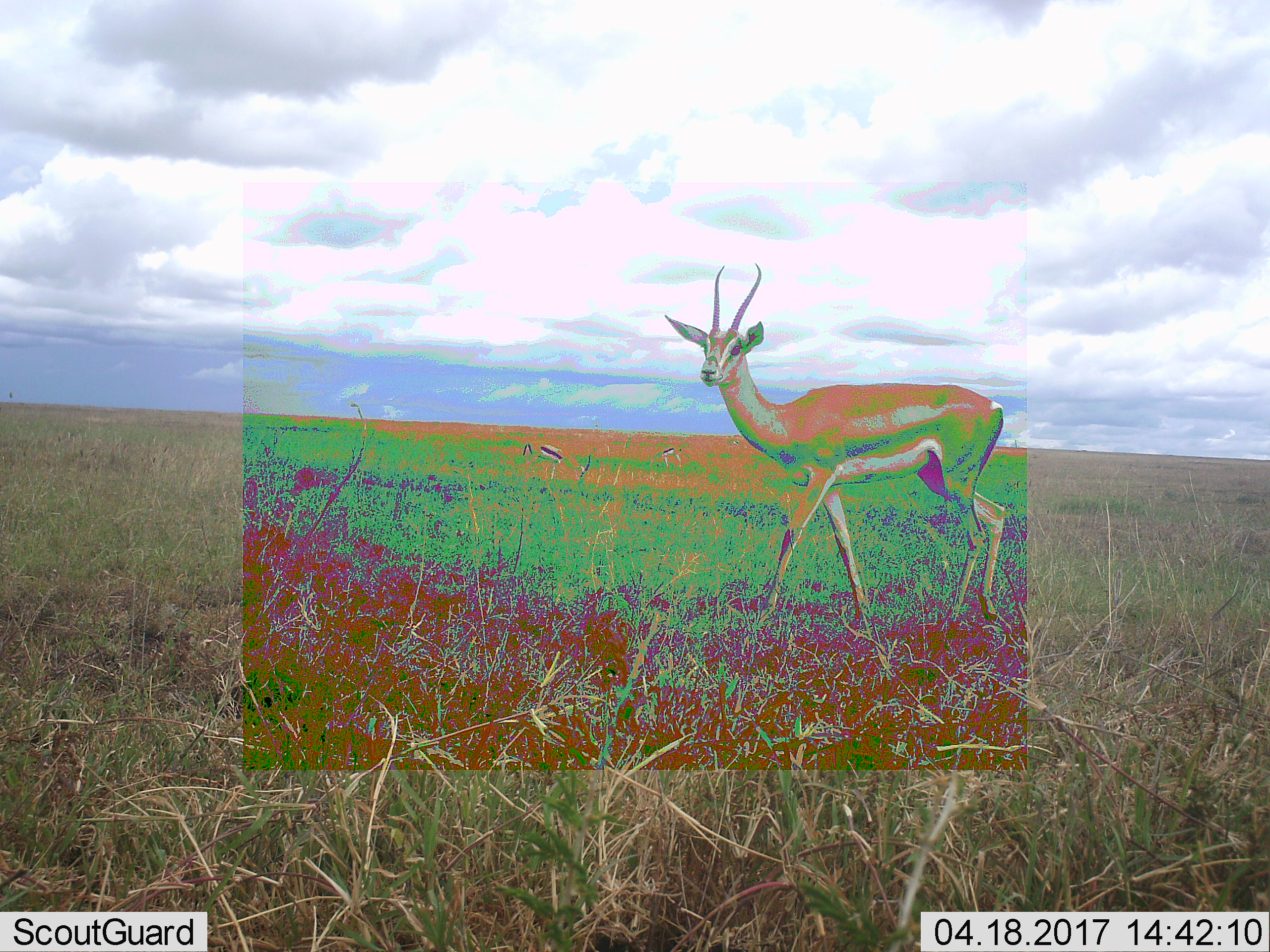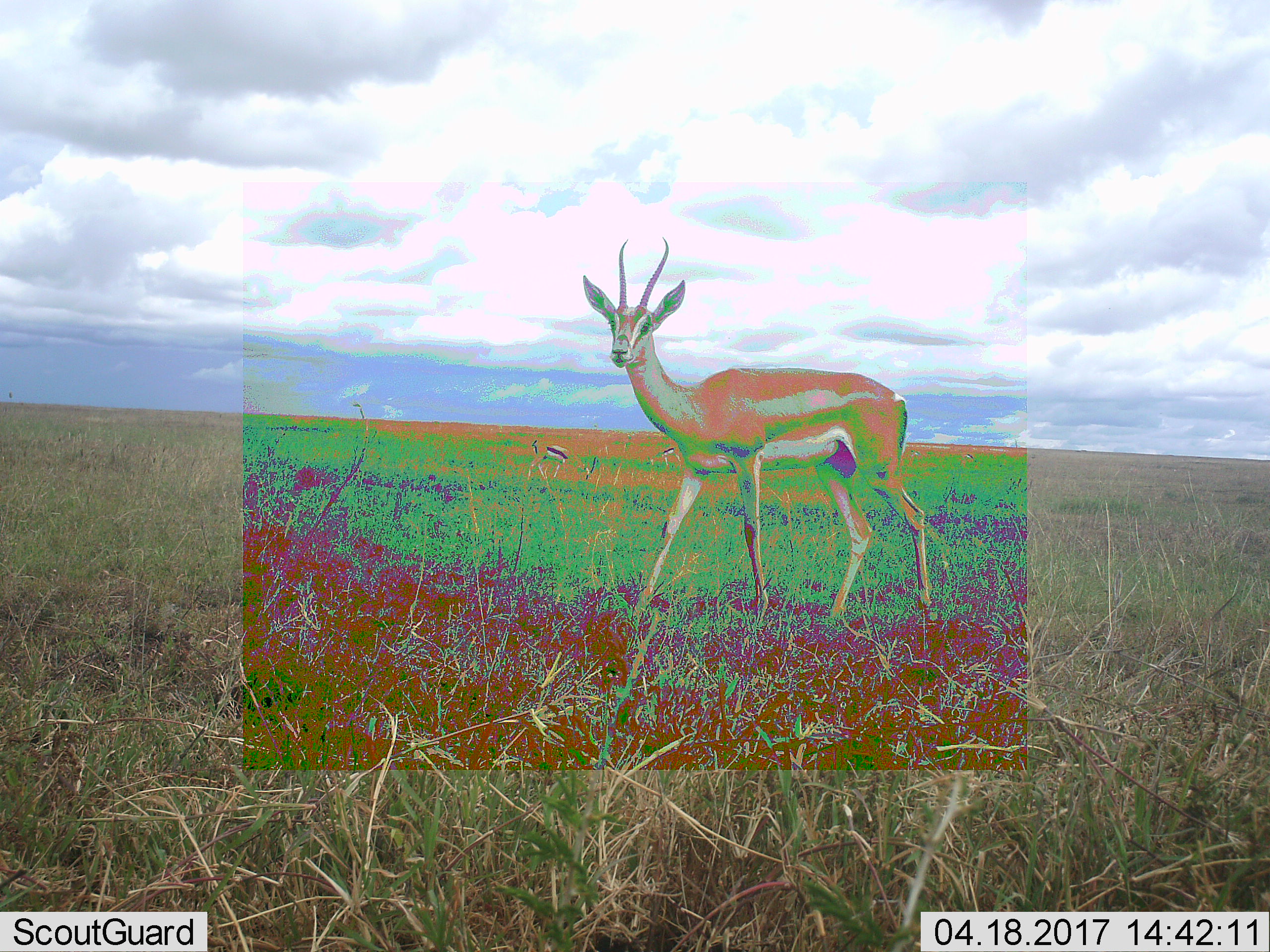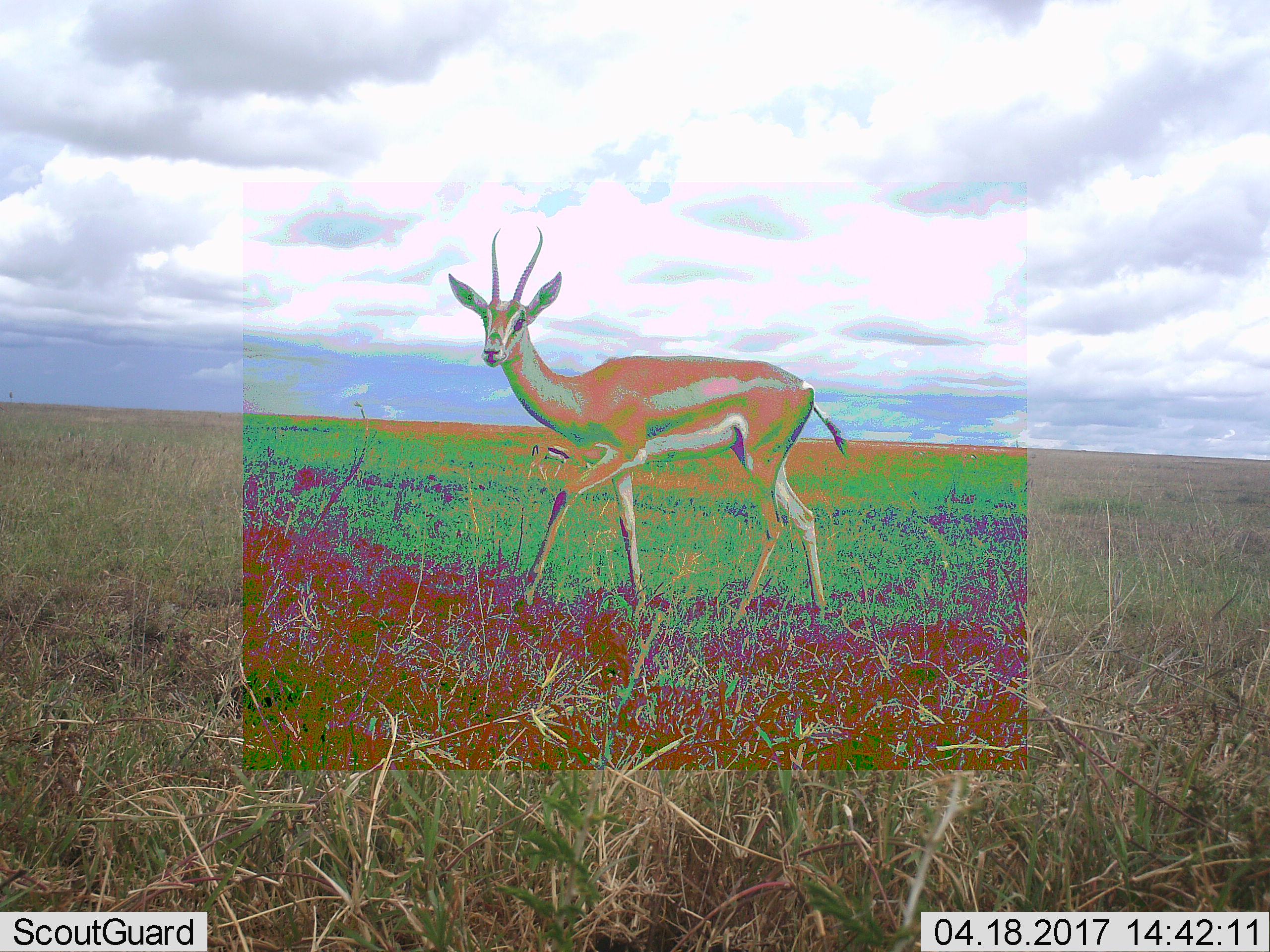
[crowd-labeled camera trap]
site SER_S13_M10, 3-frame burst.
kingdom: Animalia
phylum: Chordata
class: Mammalia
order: Artiodactyla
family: Bovidae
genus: Eudorcas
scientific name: Eudorcas thomsonii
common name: thomson's gazelle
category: gazellethomsons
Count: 3.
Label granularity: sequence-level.